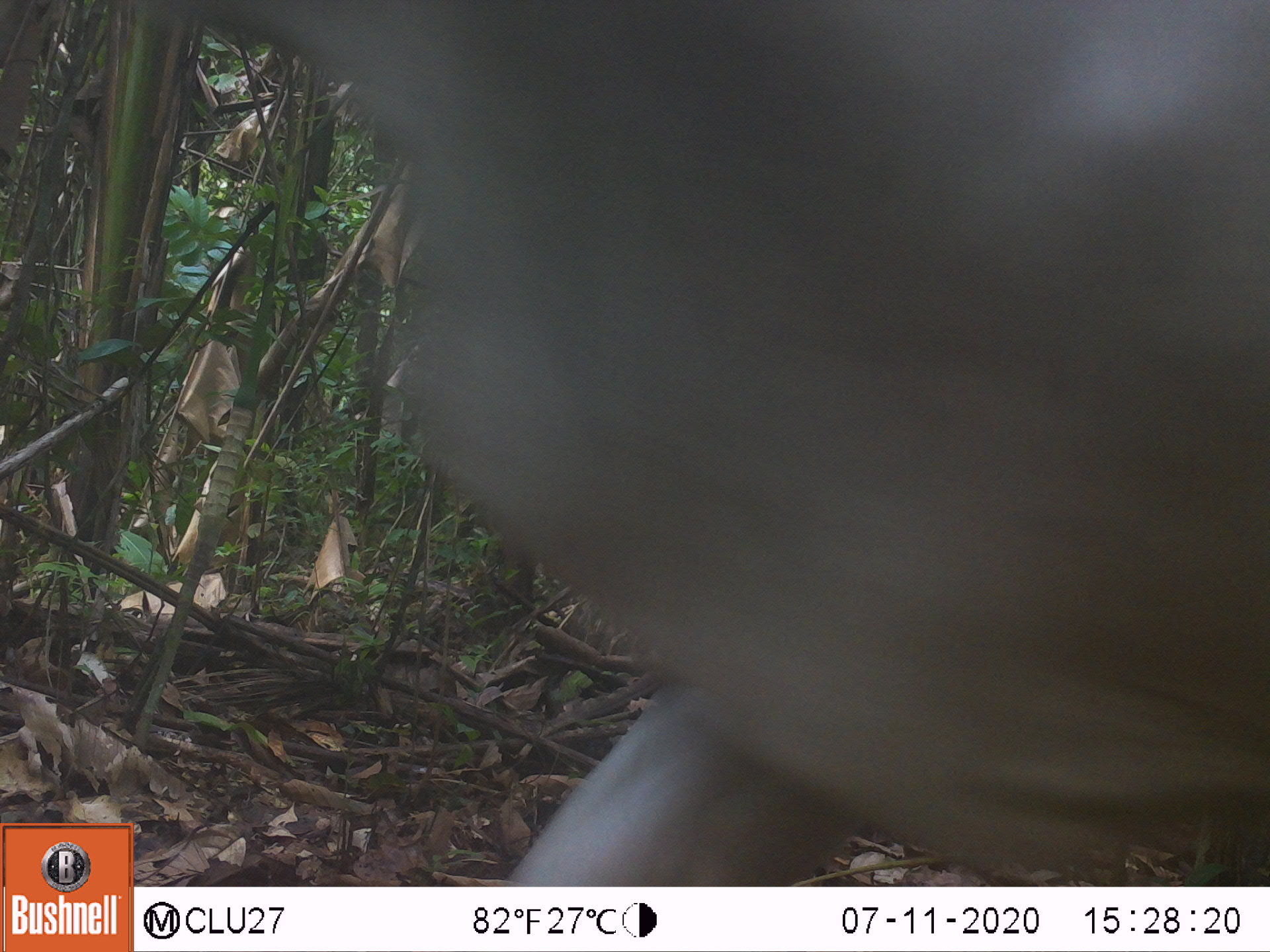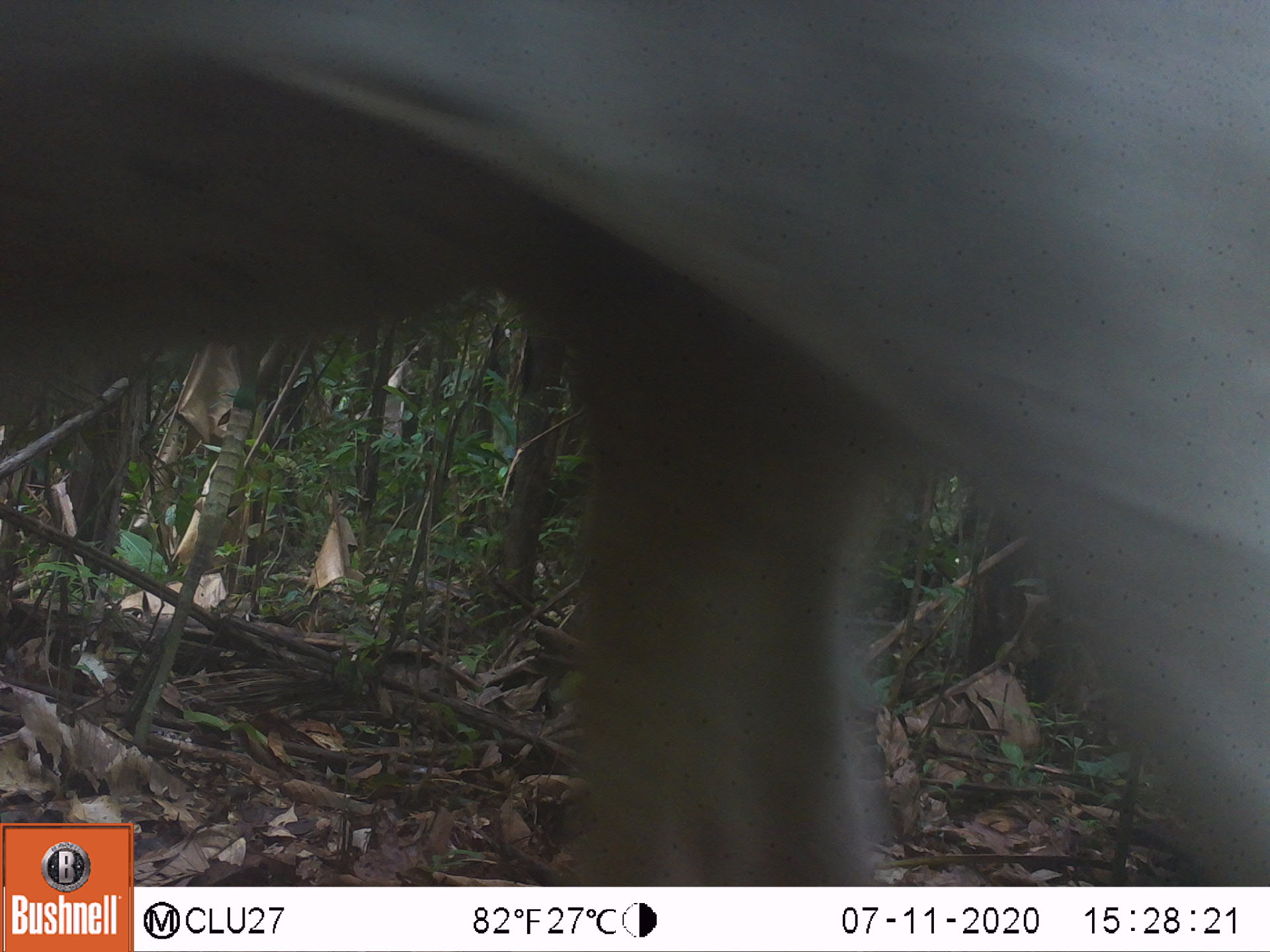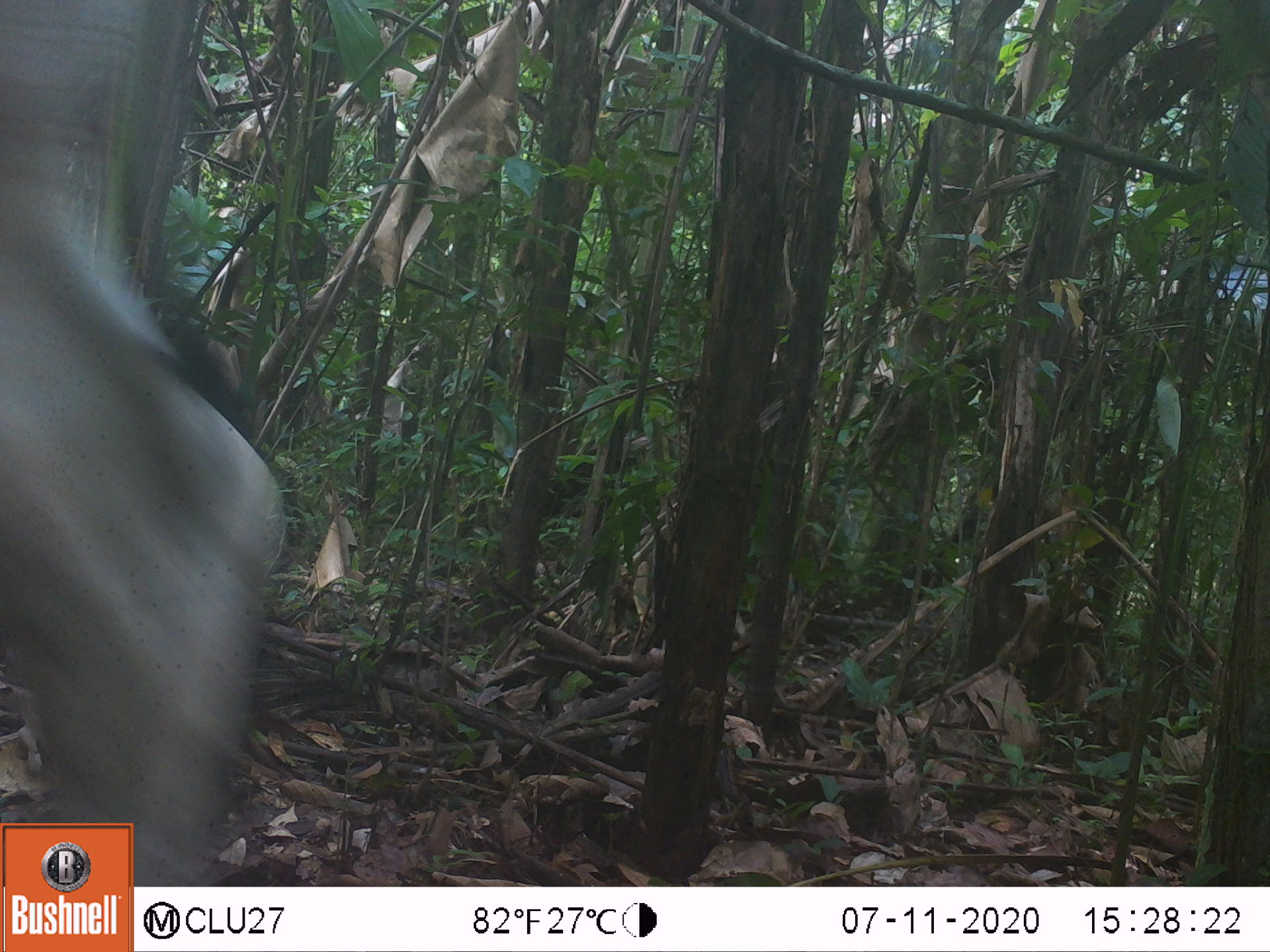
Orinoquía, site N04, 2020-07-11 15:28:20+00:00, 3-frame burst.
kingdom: Animalia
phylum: Chordata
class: Mammalia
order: Artiodactyla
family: Bovidae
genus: Bos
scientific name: Bos taurus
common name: cow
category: cattle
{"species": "cattle (cow) (Bos taurus)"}